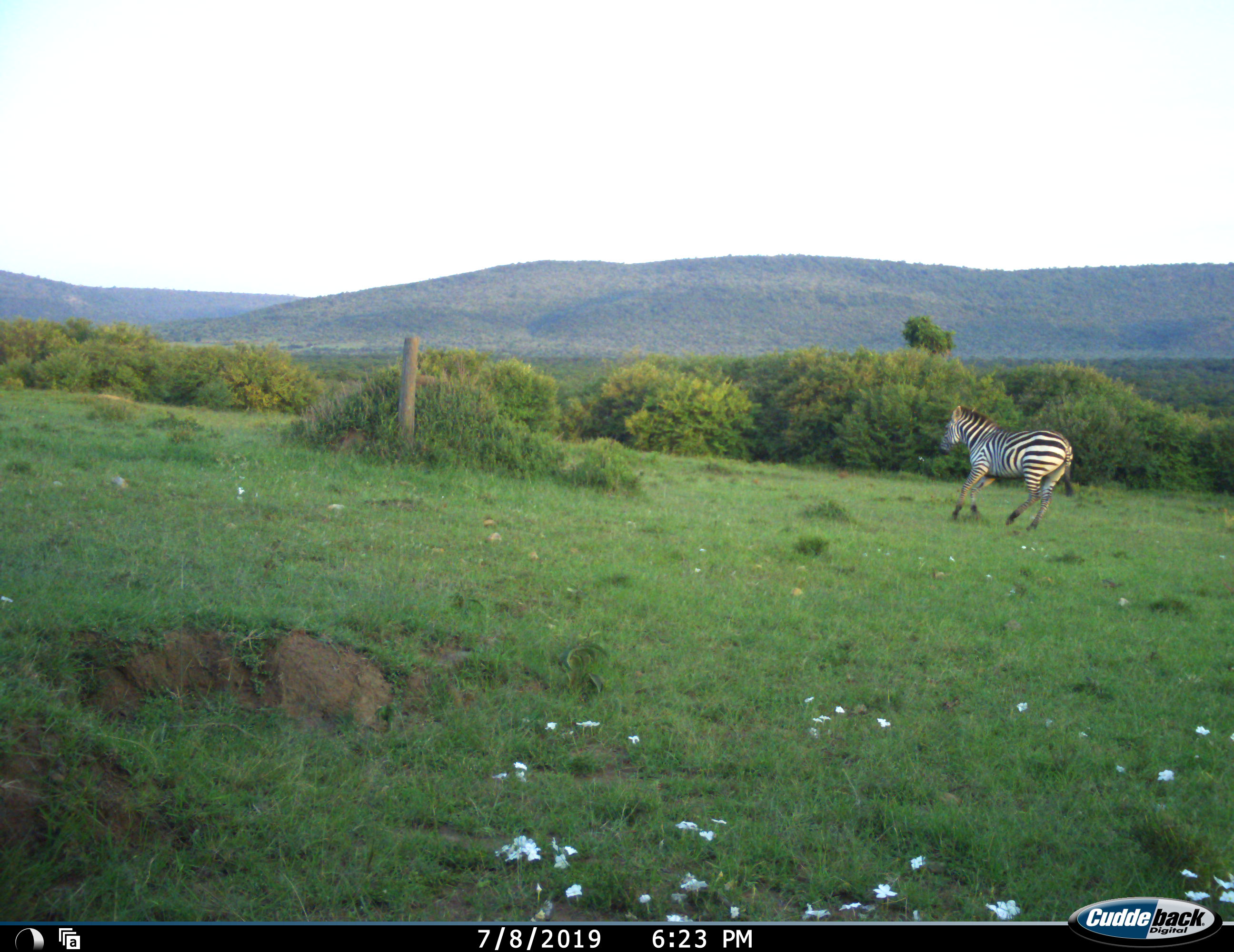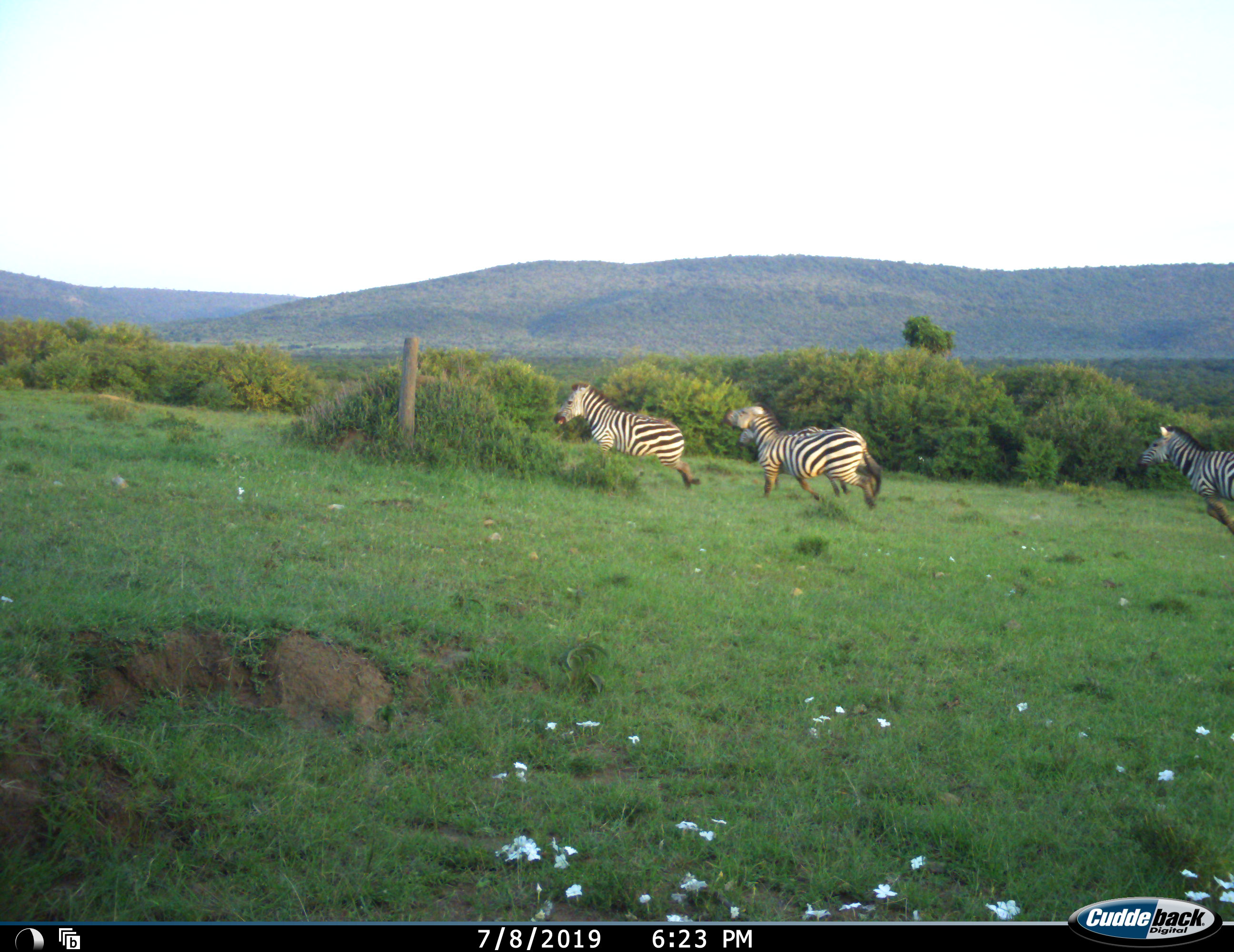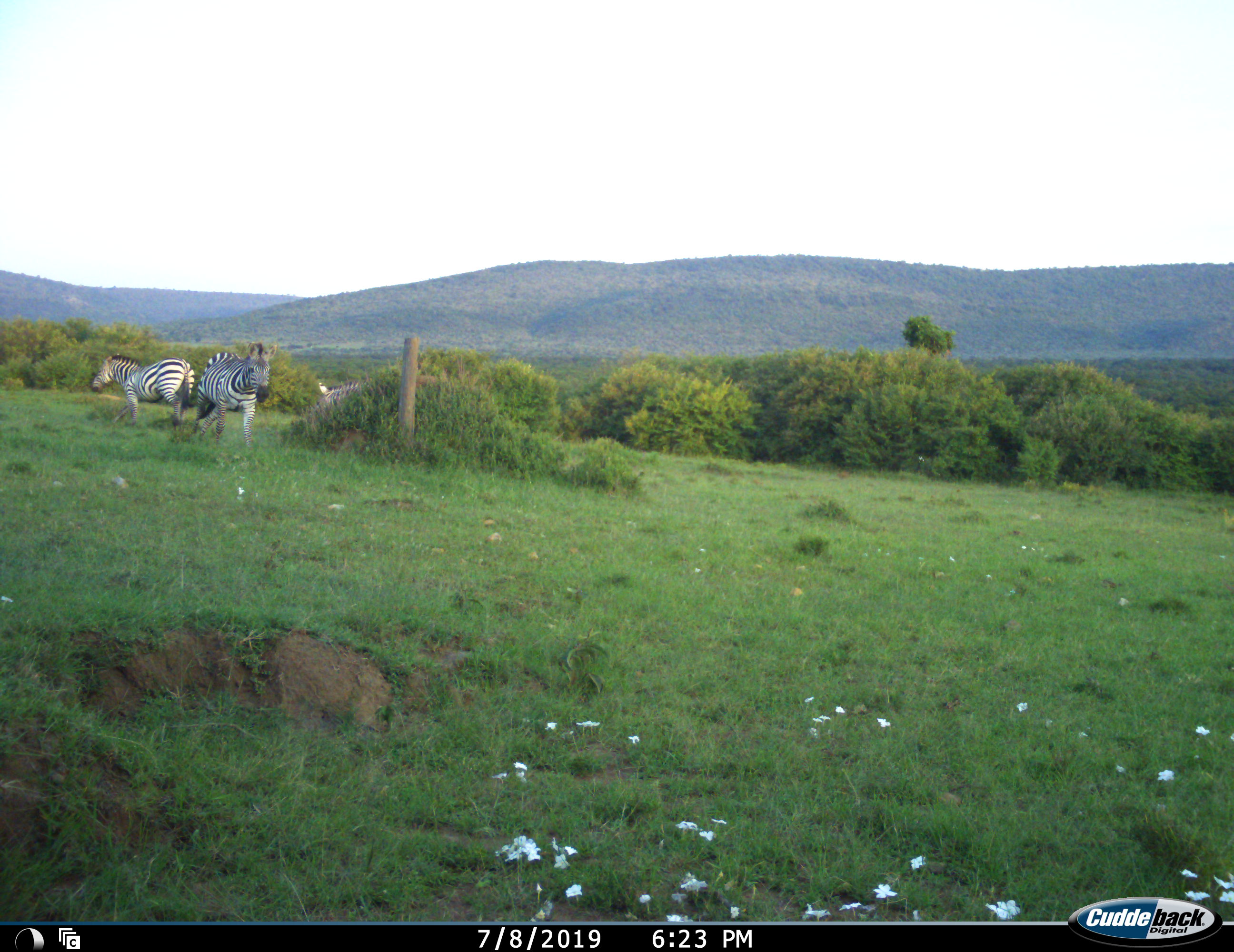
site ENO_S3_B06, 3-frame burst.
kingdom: Animalia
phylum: Chordata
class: Mammalia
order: Perissodactyla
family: Equidae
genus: Equus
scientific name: Equus quagga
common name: plains zebra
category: zebraplains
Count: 3.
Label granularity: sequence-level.